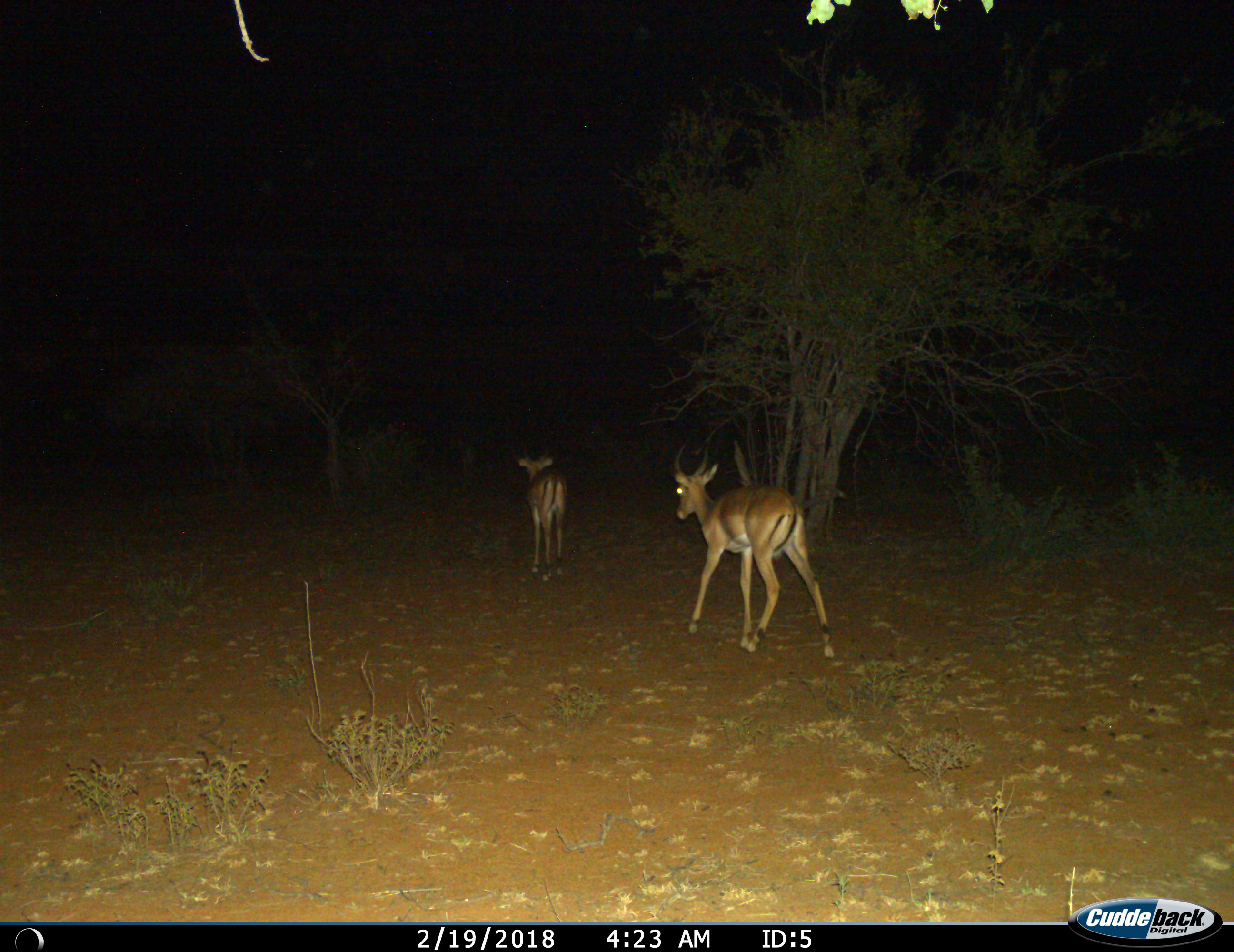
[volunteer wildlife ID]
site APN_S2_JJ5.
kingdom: Animalia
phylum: Chordata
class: Mammalia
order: Artiodactyla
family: Bovidae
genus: Aepyceros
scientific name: Aepyceros melampus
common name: impala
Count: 2.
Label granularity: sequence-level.